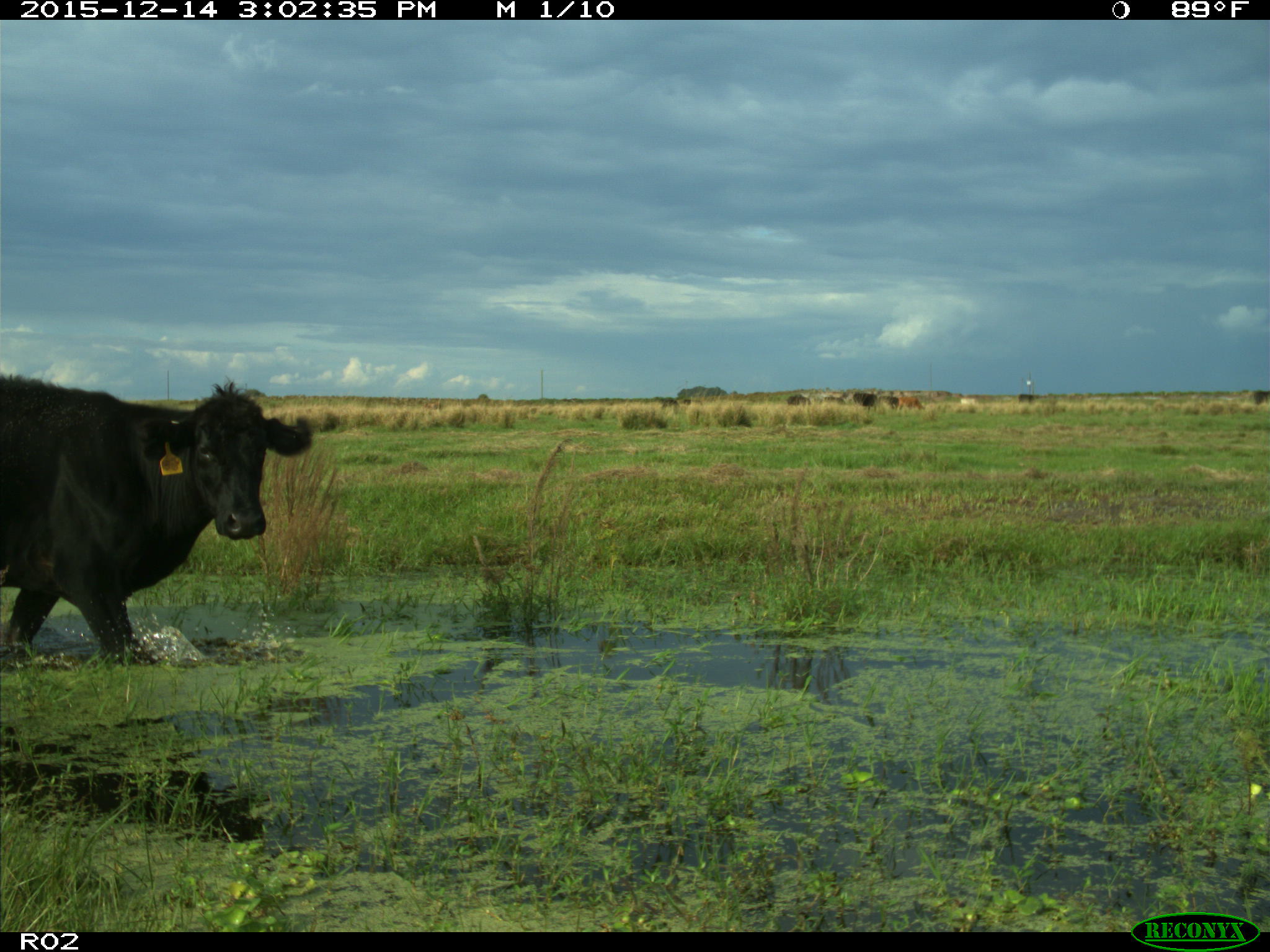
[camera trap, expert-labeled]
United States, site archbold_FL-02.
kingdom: Animalia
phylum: Chordata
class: Mammalia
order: Artiodactyla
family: Bovidae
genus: Bos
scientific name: Bos taurus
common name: domestic cow